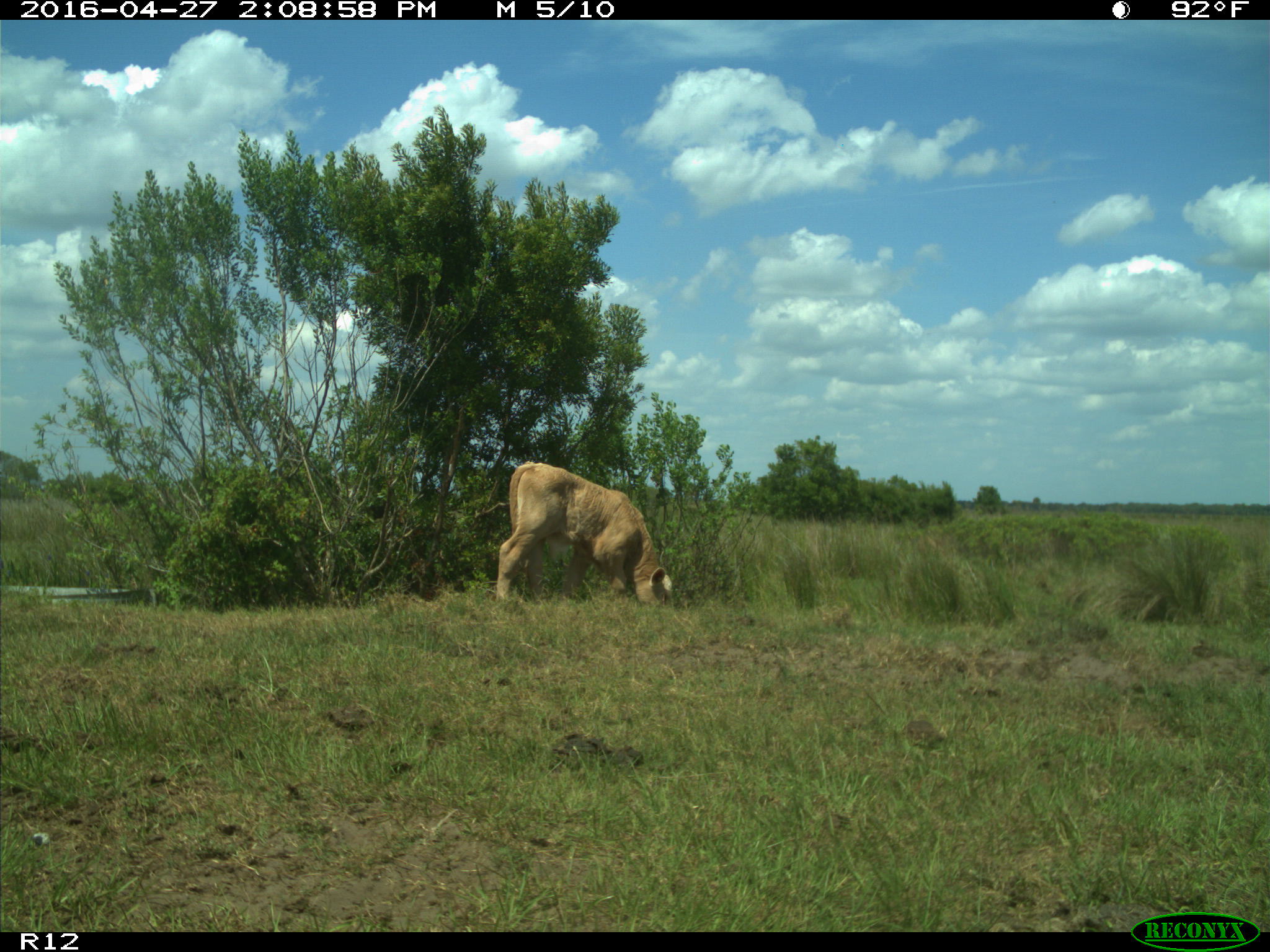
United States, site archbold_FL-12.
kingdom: Animalia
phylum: Chordata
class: Mammalia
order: Artiodactyla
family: Bovidae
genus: Bos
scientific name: Bos taurus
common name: domestic cow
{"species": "Bos taurus (domestic cow)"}